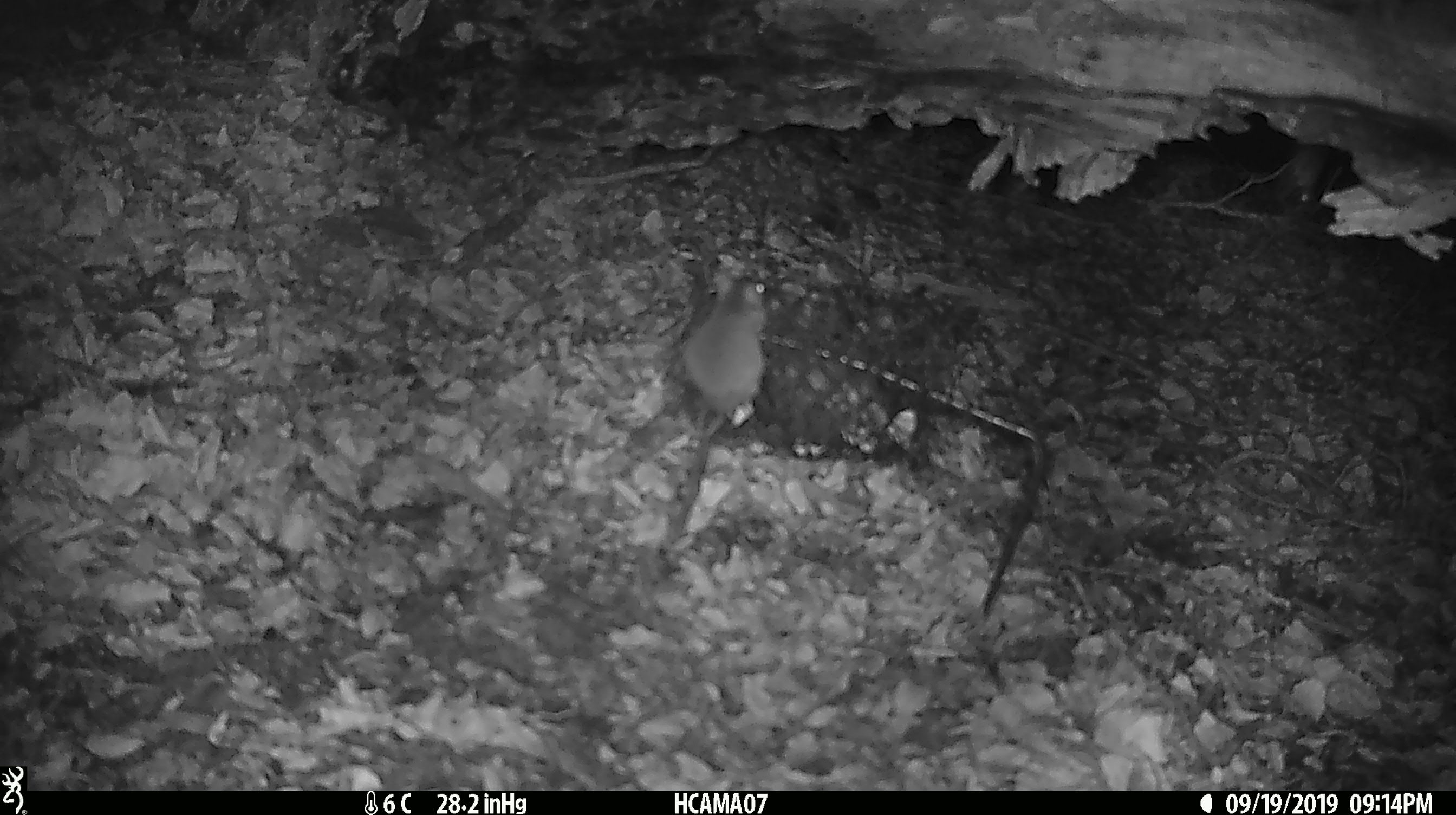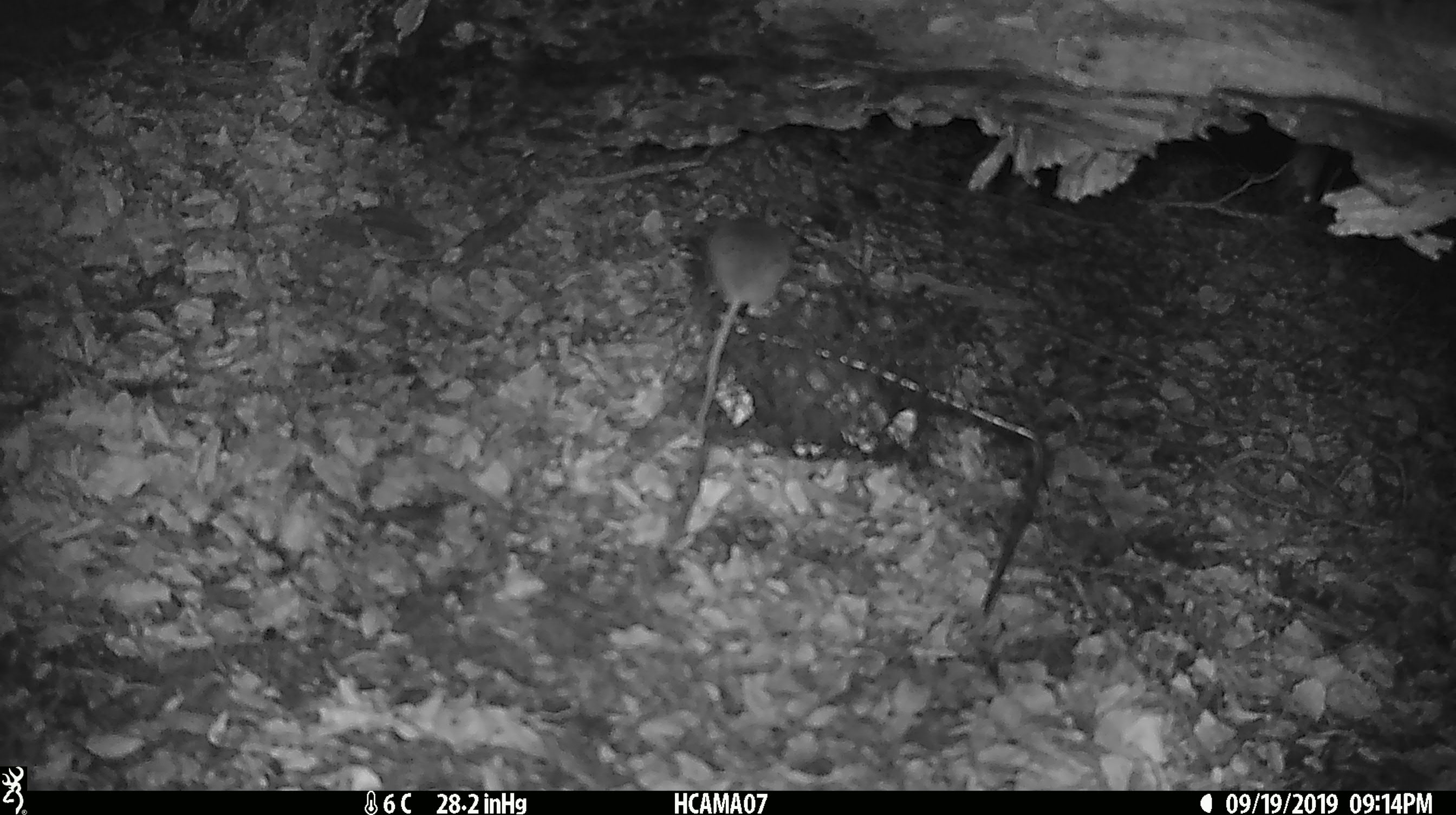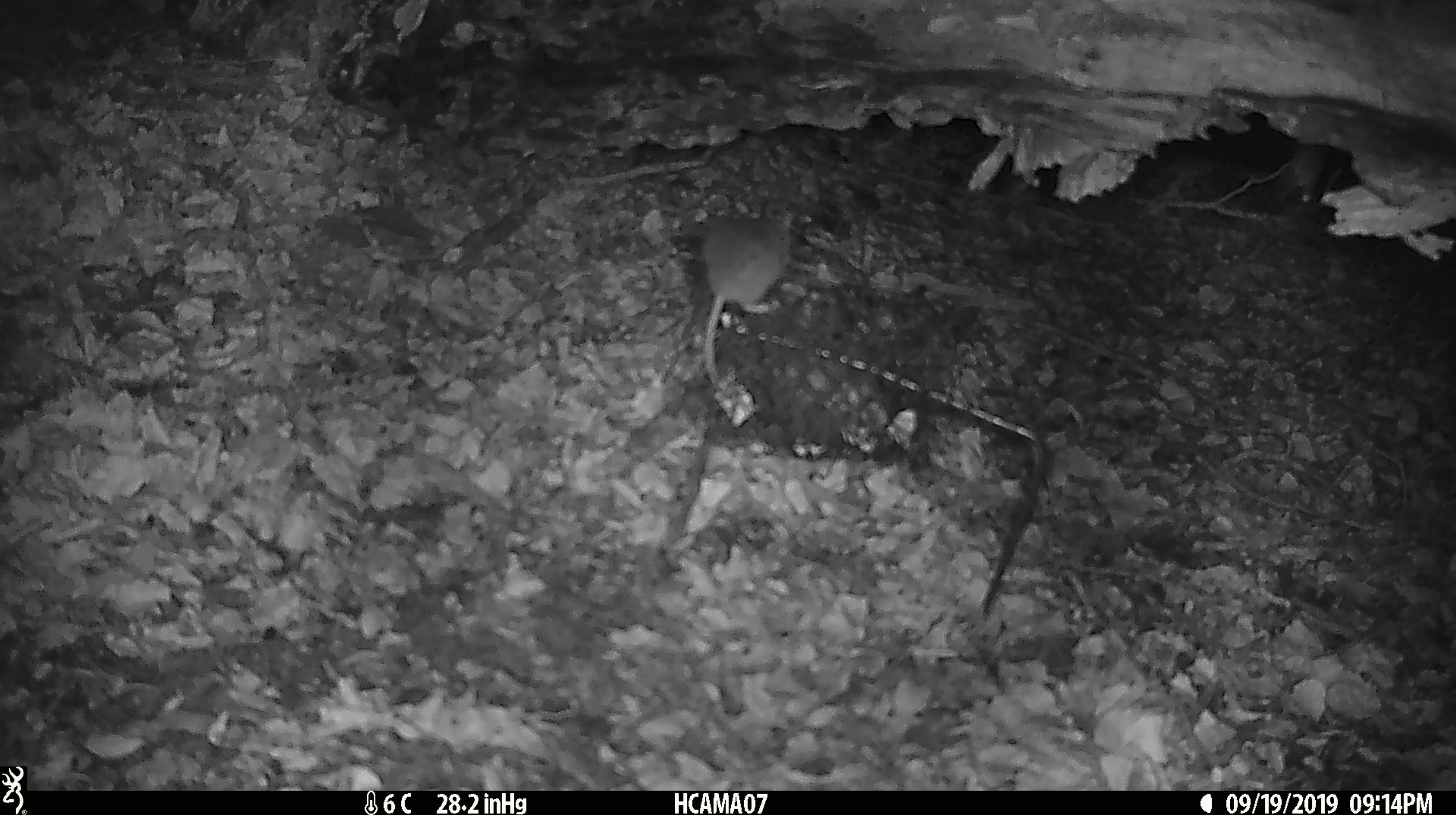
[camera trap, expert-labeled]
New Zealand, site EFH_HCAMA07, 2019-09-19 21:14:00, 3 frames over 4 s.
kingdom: Animalia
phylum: Chordata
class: Mammalia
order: Rodentia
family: Muridae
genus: Mus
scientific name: Mus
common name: mouse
Mouse (Mus).